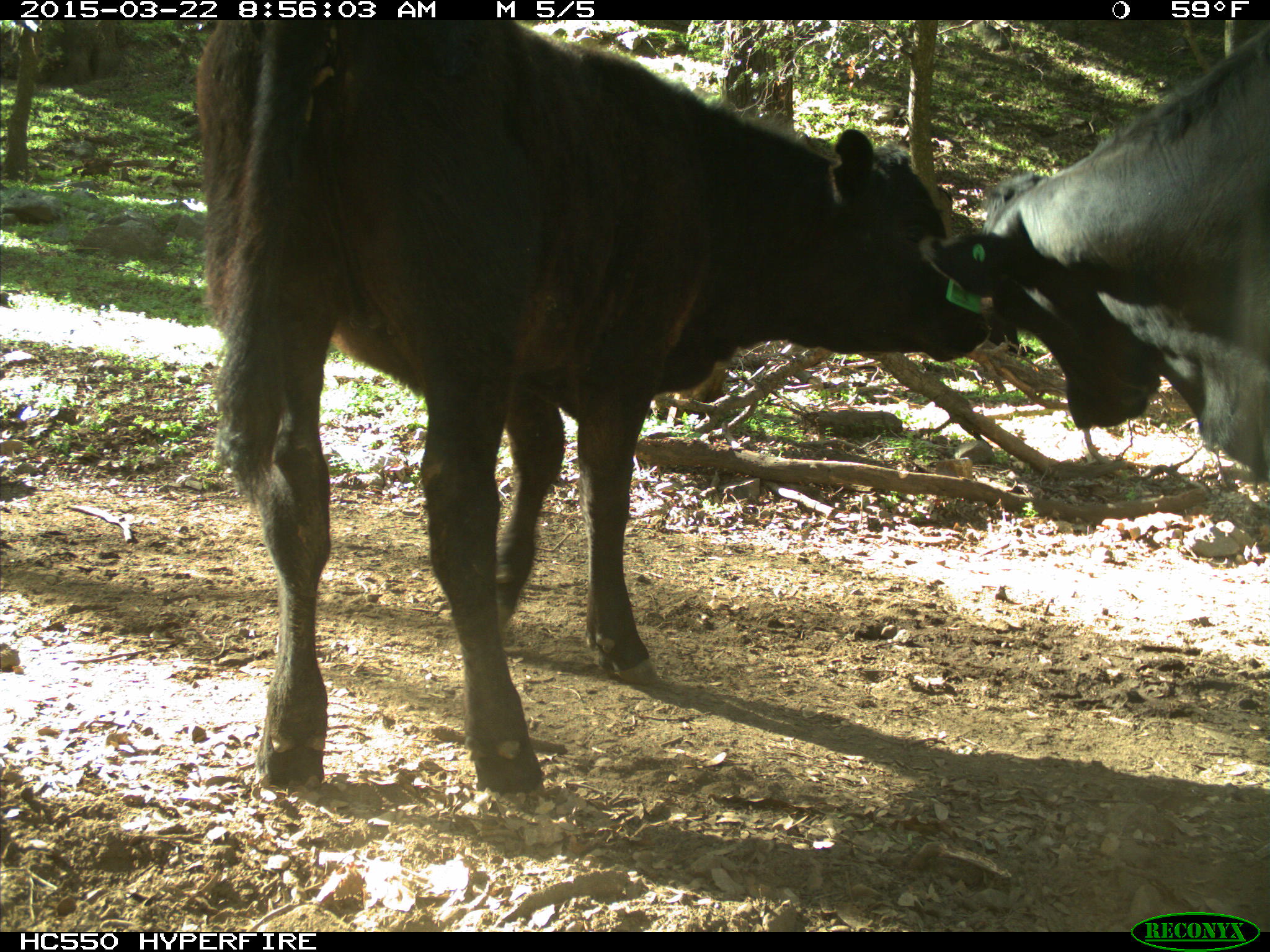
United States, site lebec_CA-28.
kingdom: Animalia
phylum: Chordata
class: Mammalia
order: Artiodactyla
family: Bovidae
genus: Bos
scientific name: Bos taurus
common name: domestic cow